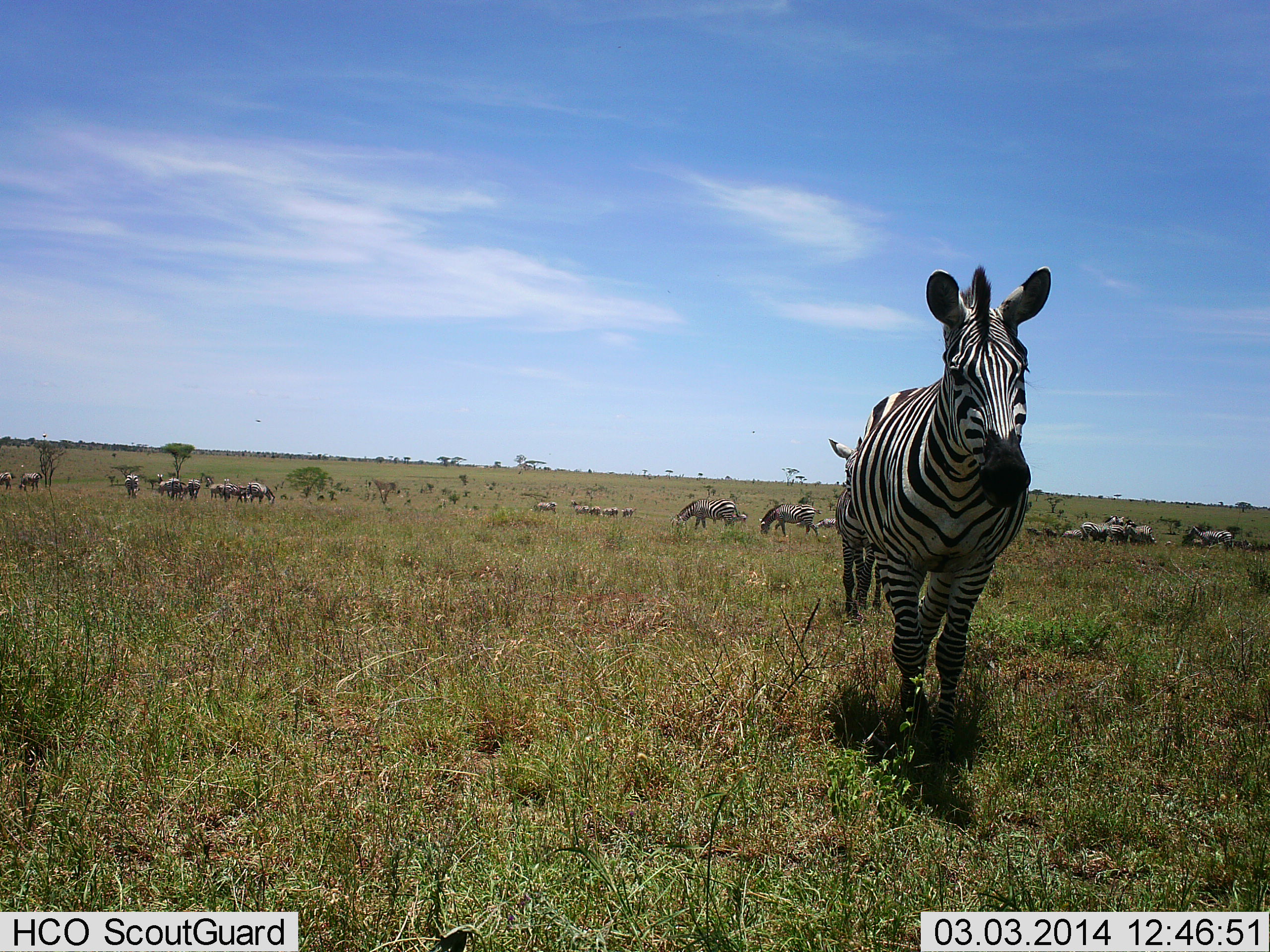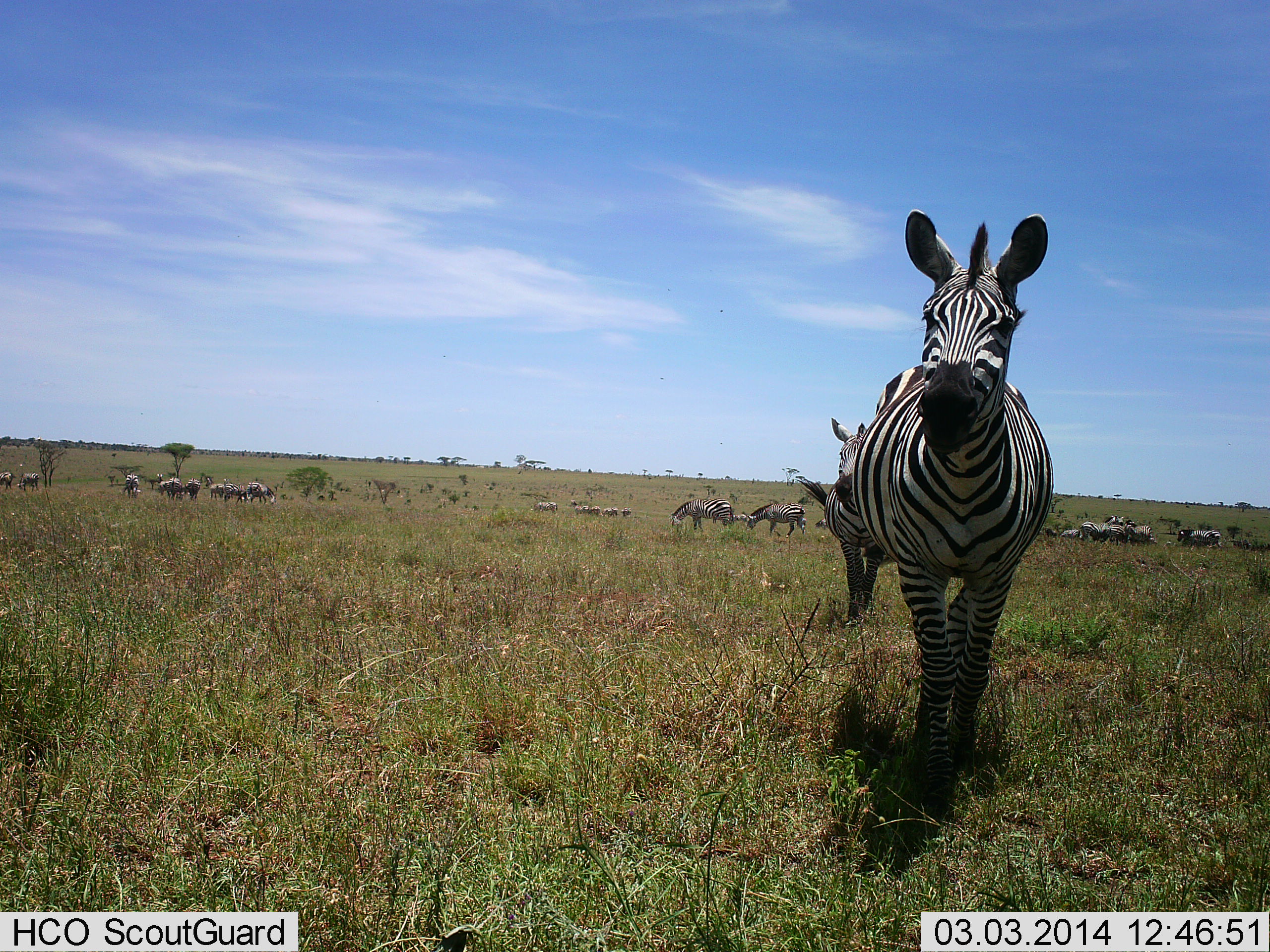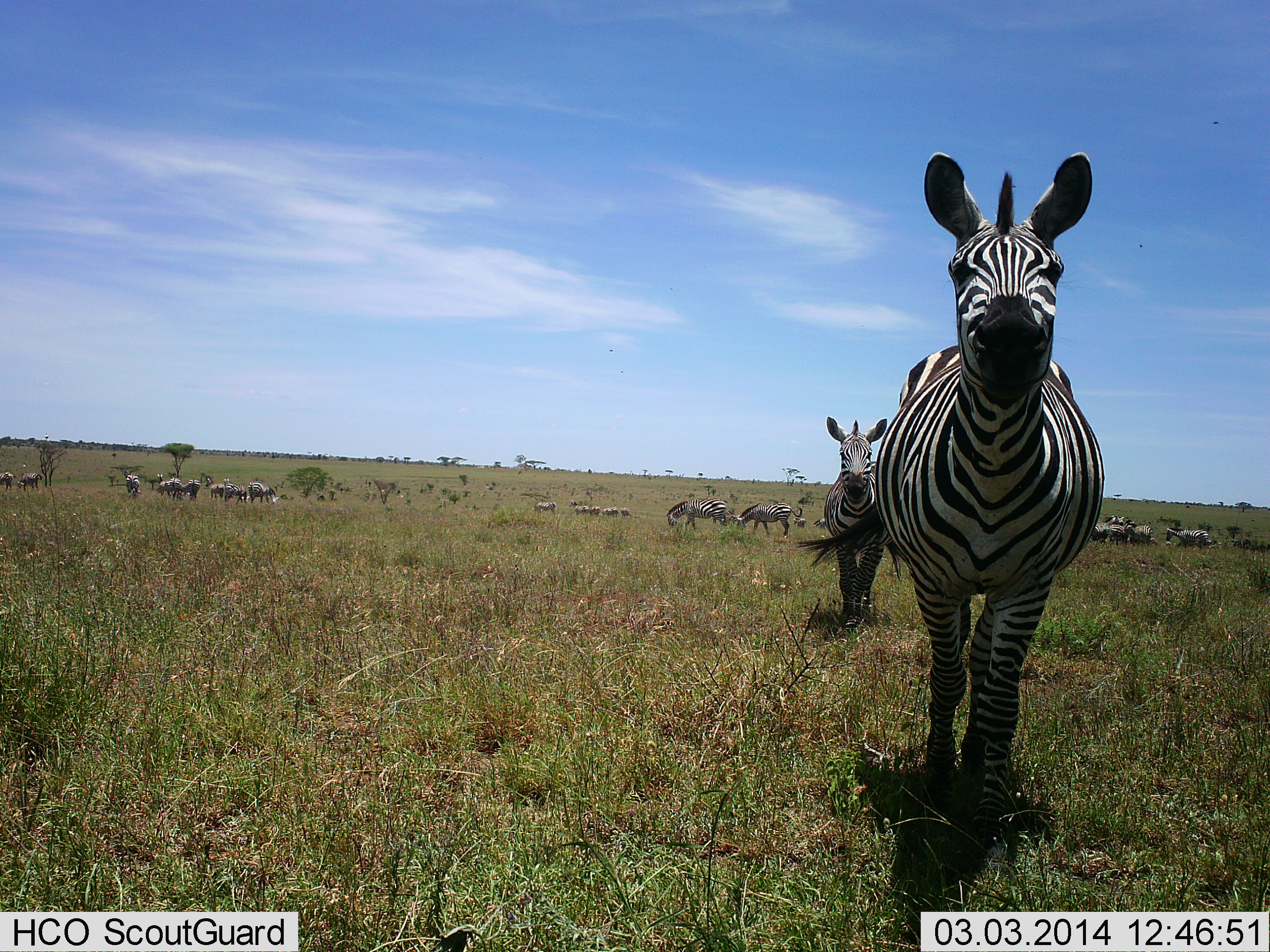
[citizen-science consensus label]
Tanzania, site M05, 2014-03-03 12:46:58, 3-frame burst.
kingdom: Animalia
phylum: Chordata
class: Mammalia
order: Perissodactyla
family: Equidae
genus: Equus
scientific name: Equus quagga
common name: plains zebra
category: zebra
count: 11-50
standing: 18%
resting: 0%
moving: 91%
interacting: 9%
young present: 0%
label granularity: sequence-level